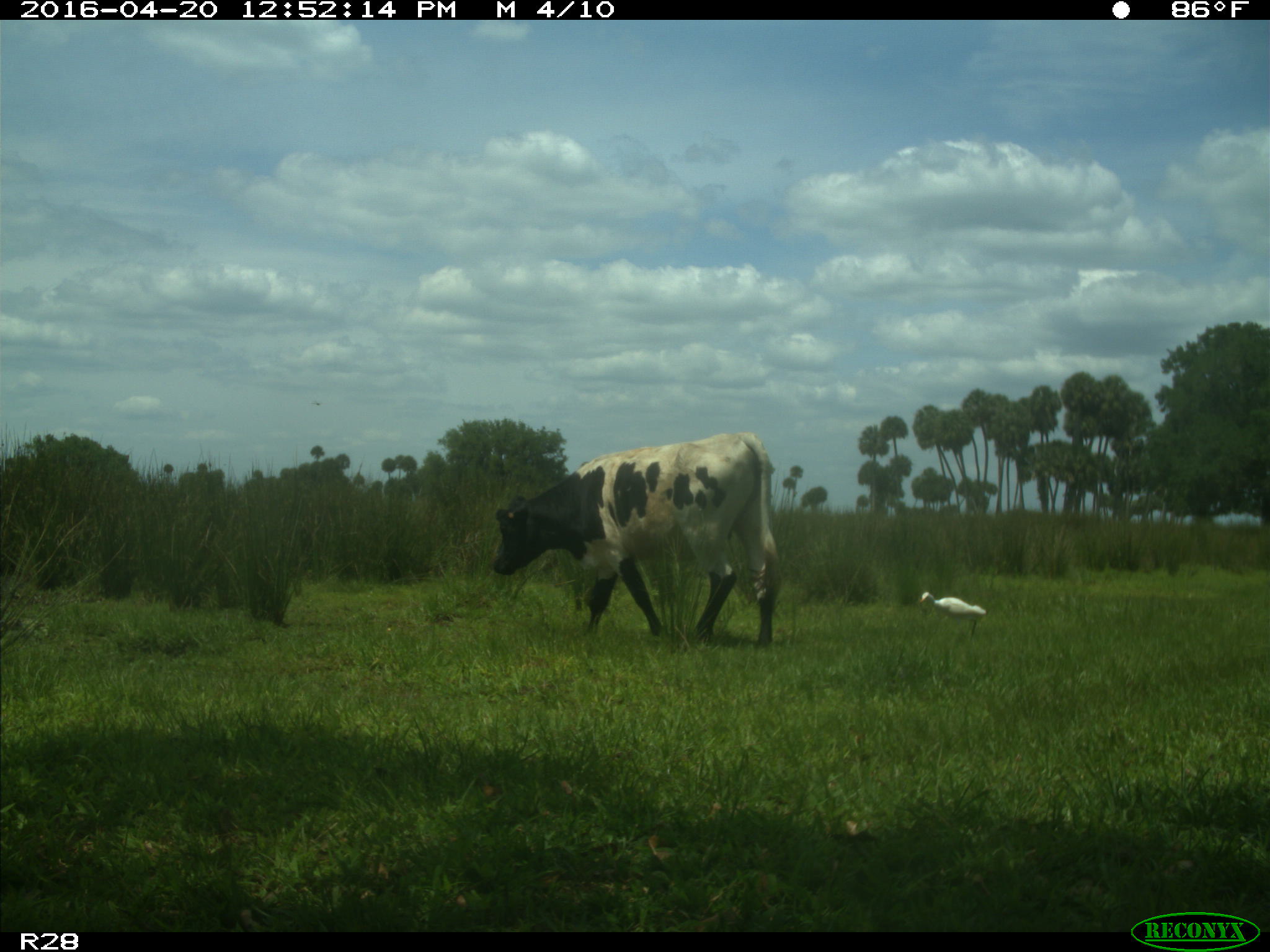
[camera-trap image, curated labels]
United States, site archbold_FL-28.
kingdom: Animalia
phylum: Chordata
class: Mammalia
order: Artiodactyla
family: Bovidae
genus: Bos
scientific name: Bos taurus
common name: domestic cow